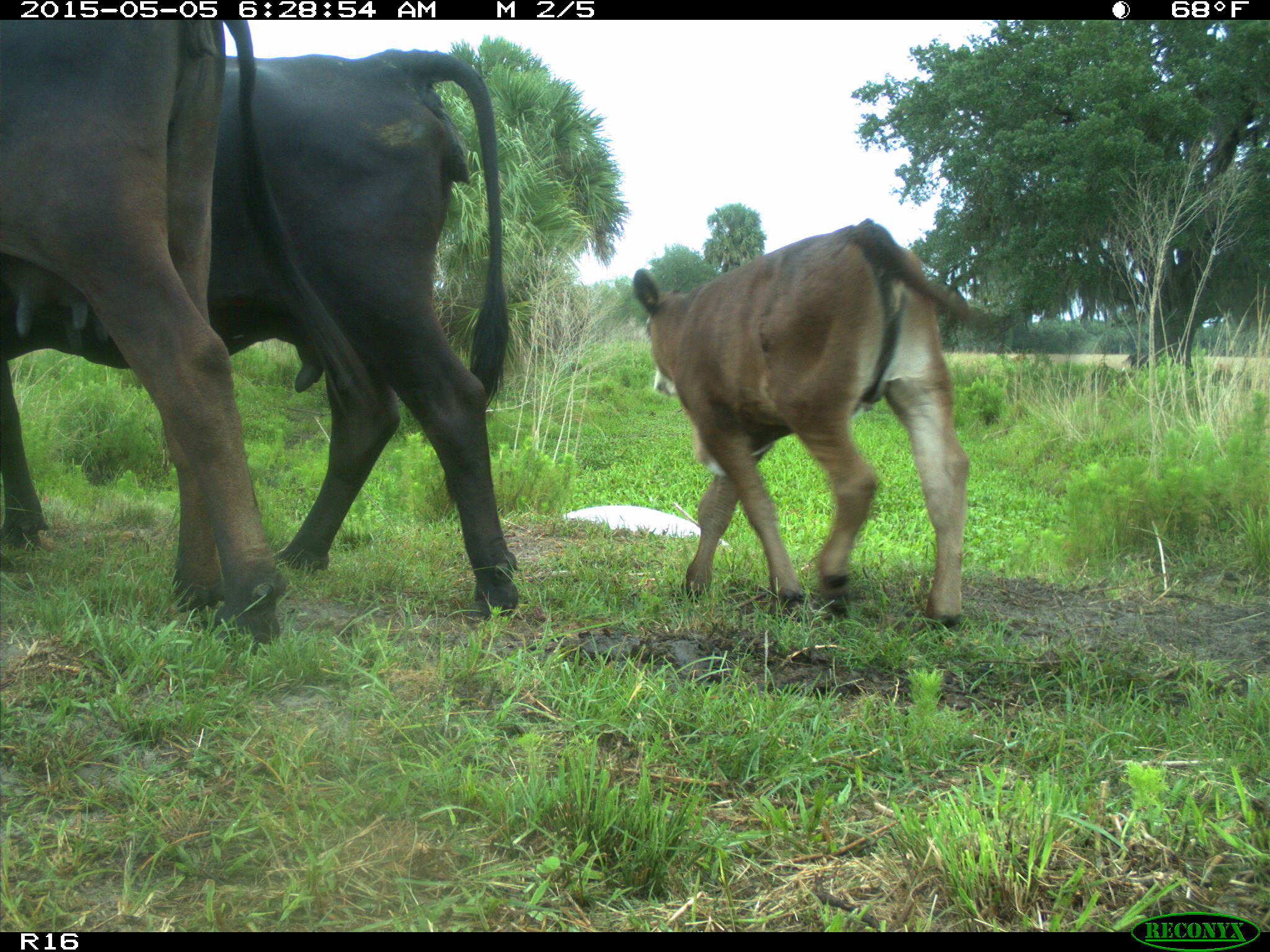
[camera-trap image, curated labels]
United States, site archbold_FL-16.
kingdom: Animalia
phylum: Chordata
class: Mammalia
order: Artiodactyla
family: Bovidae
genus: Bos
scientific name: Bos taurus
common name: domestic cow